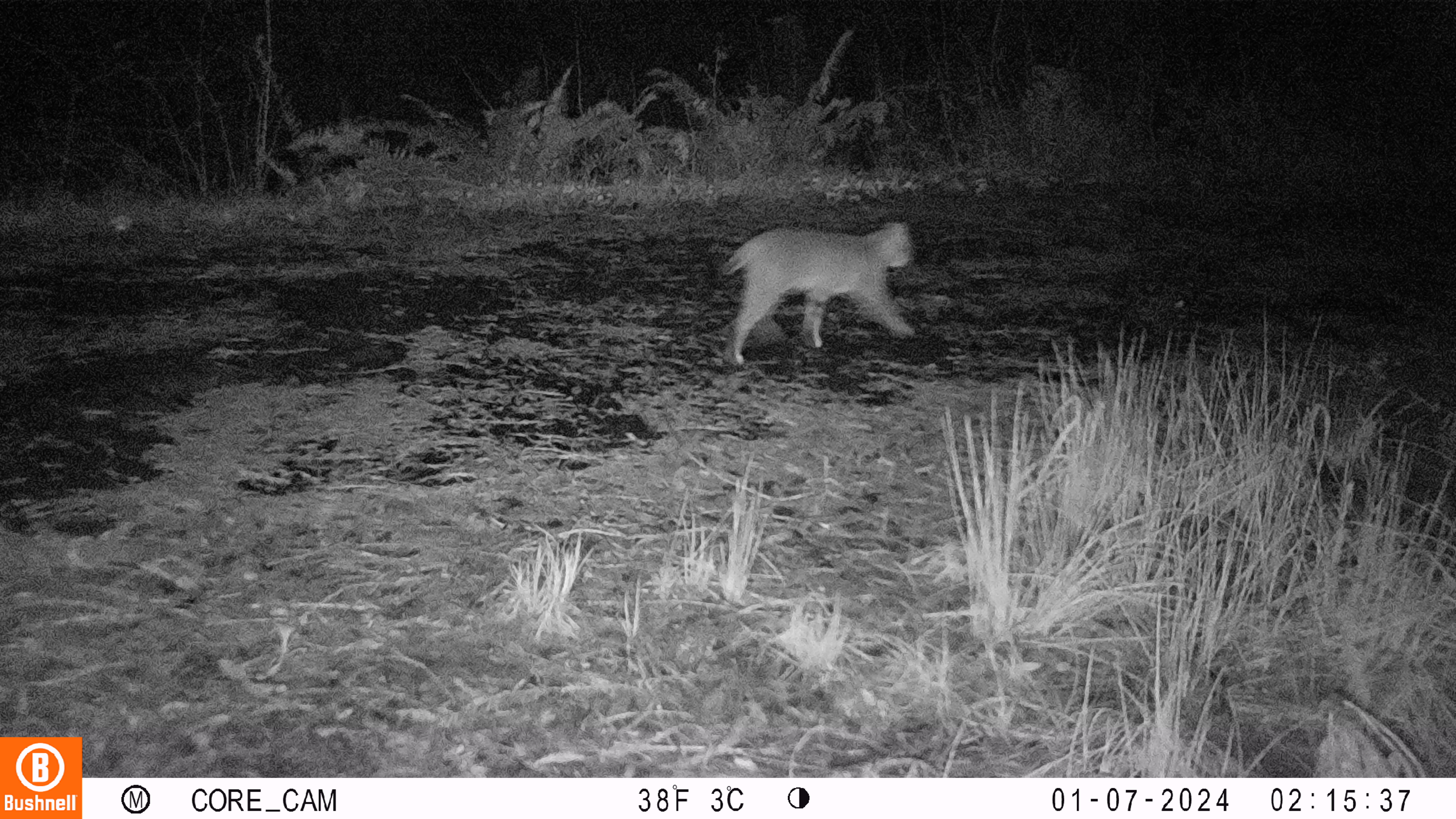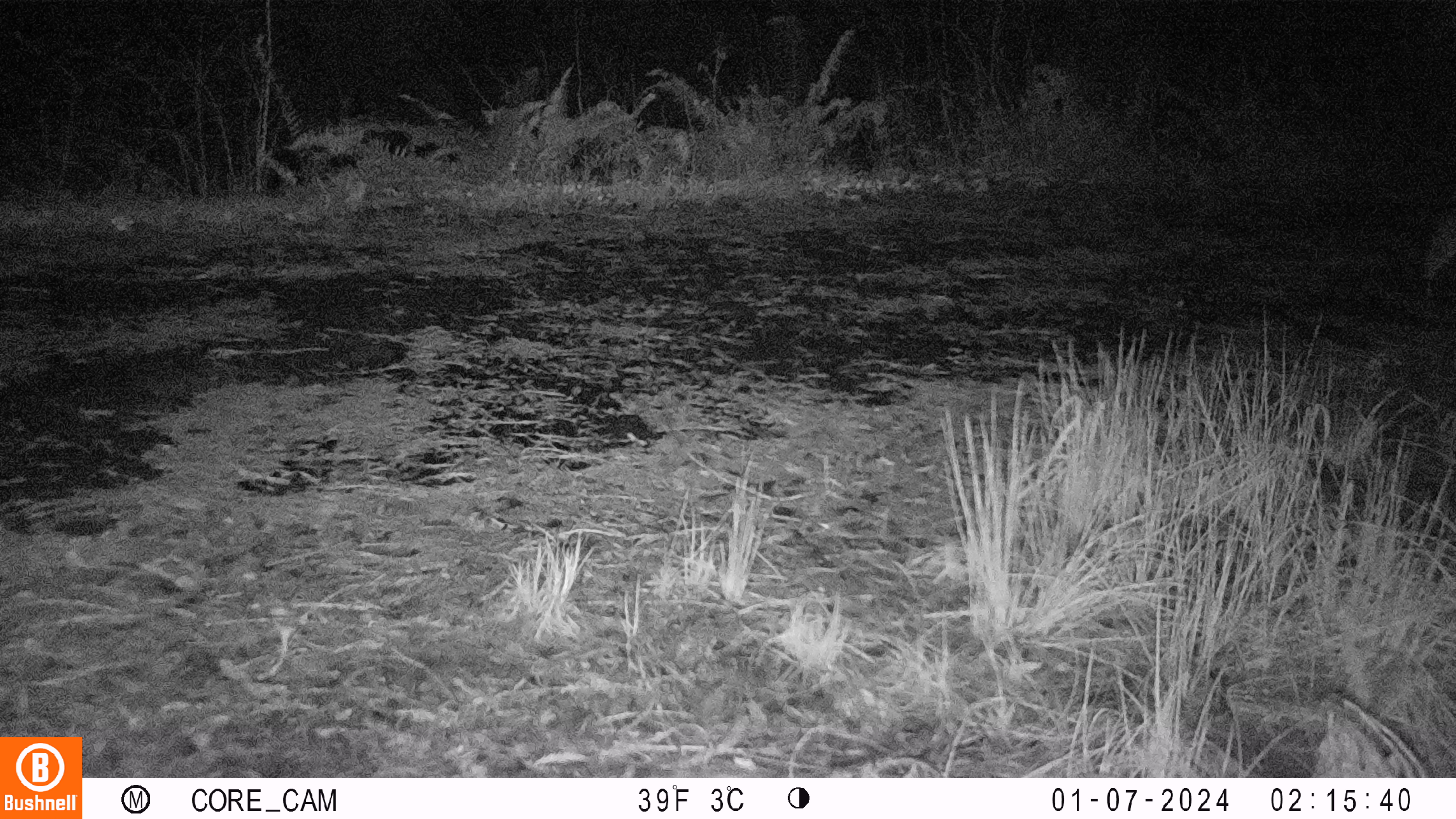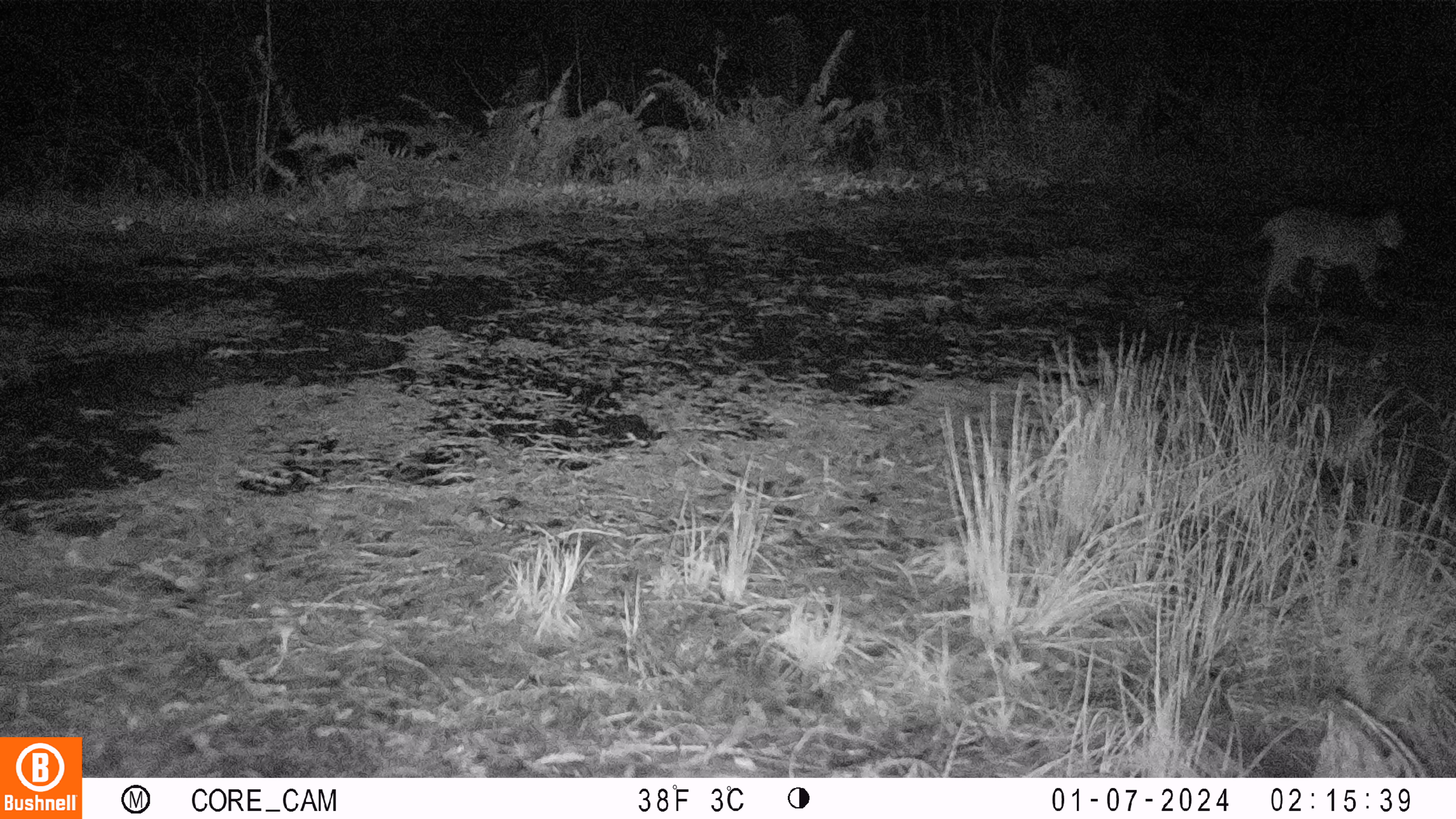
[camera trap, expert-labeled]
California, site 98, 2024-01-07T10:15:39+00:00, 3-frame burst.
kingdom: Animalia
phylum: Chordata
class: Mammalia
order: Carnivora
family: Felidae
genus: Lynx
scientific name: Lynx rufus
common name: bobcat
Bobcat (Lynx rufus).